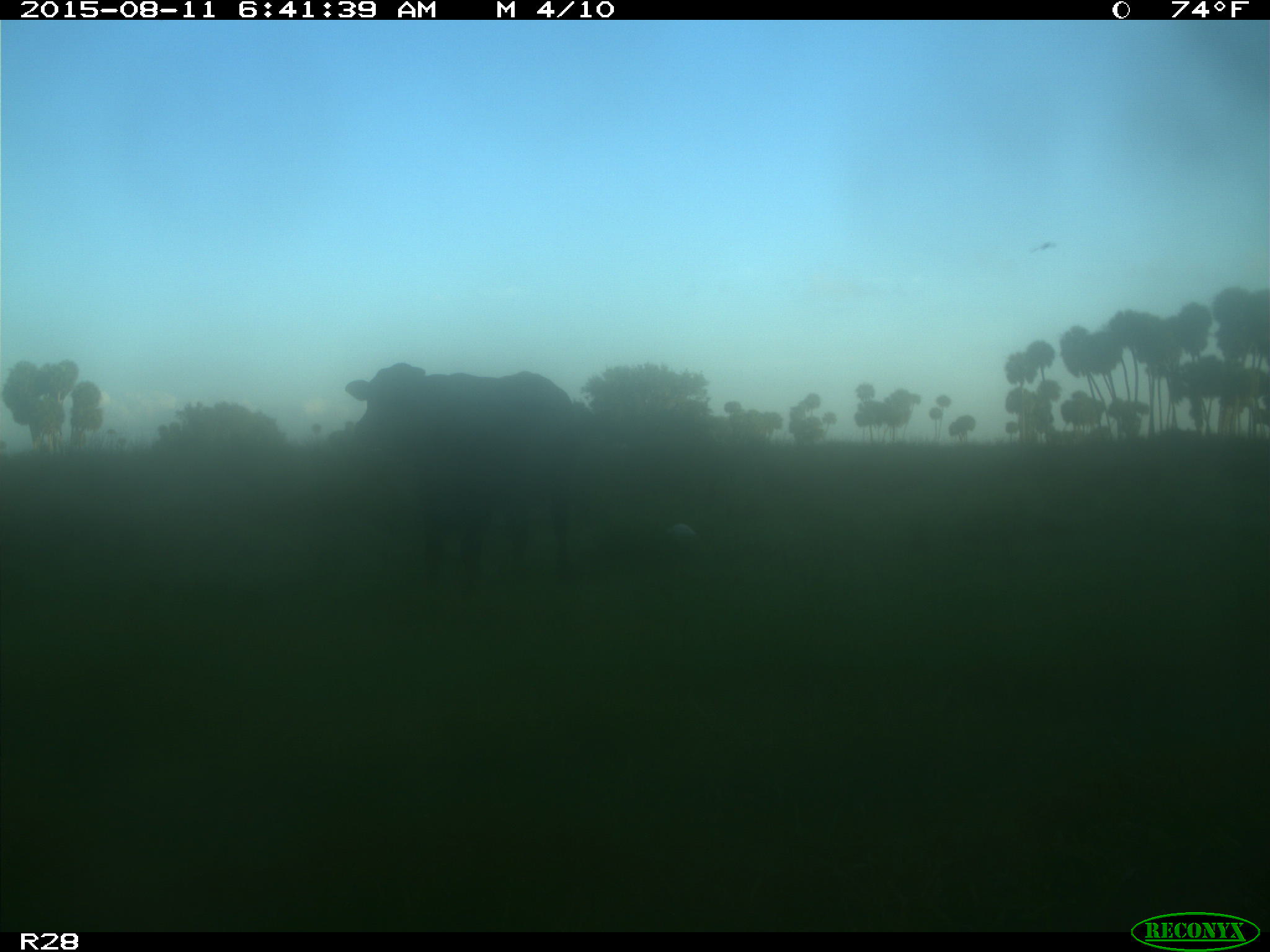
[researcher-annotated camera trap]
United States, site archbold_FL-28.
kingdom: Animalia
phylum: Chordata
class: Mammalia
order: Artiodactyla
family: Bovidae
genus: Bos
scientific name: Bos taurus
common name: domestic cow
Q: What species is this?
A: Bos taurus (domestic cow).